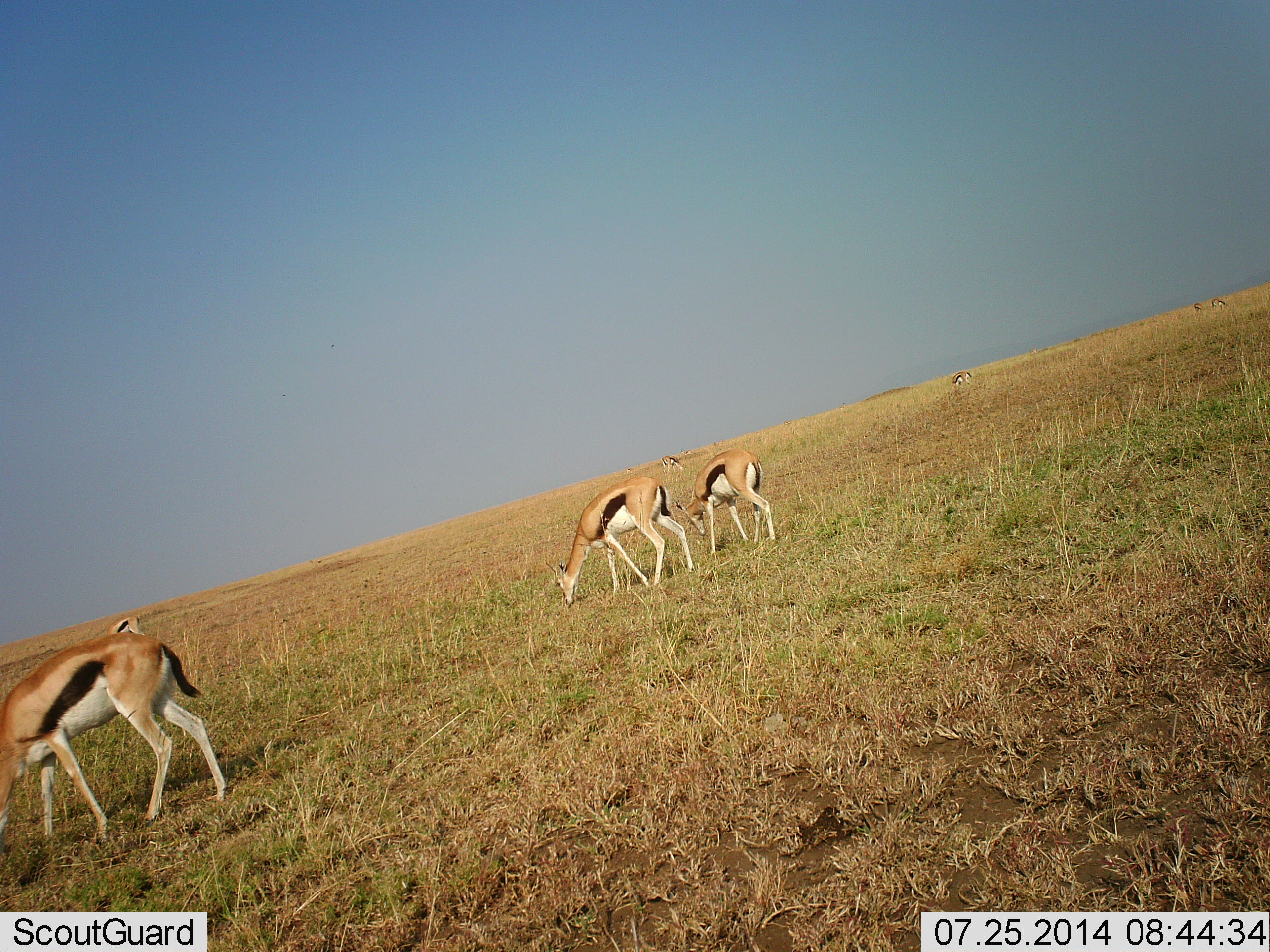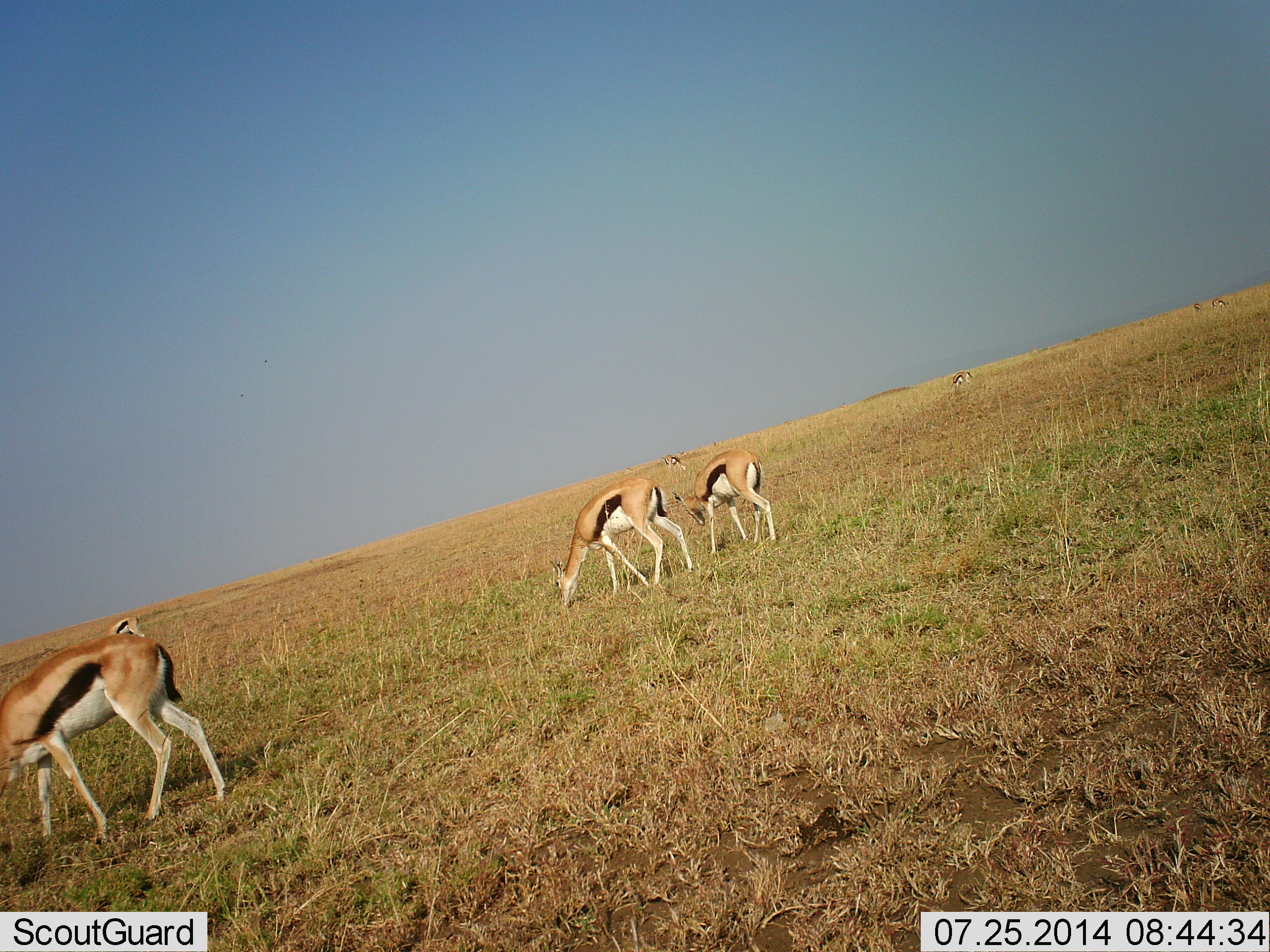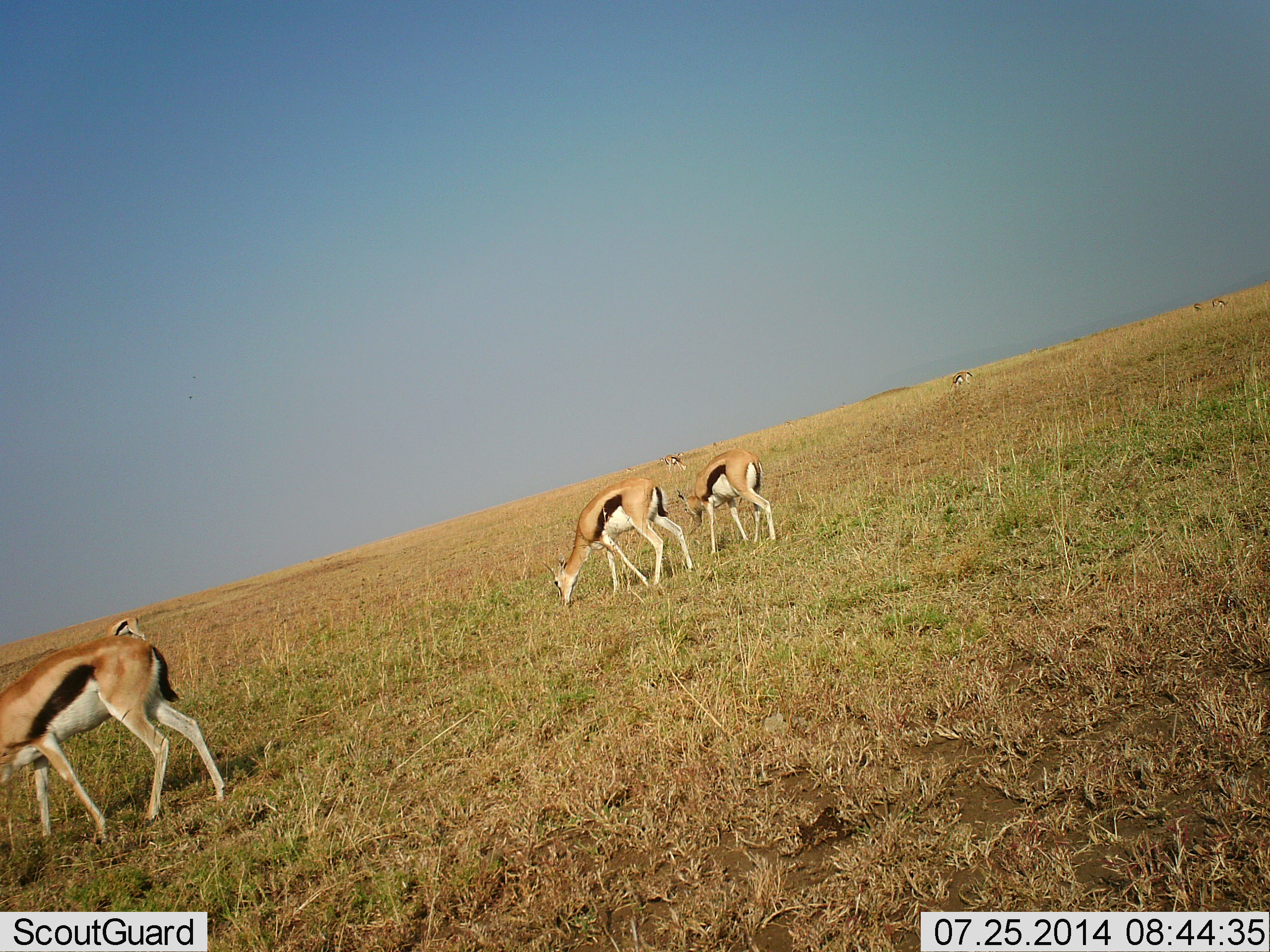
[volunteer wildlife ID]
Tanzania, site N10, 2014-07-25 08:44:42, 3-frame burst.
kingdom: Animalia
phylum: Chordata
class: Mammalia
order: Artiodactyla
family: Bovidae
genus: Eudorcas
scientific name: Eudorcas thomsonii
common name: thomson's gazelle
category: gazellethomsons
Gazellethomsons (thomson's gazelle) (Eudorcas thomsonii), count 7. Behavior (volunteer vote fractions): standing 20%, resting 0%, moving 10%, interacting 0%. Young present (vote fraction): 10%. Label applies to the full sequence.